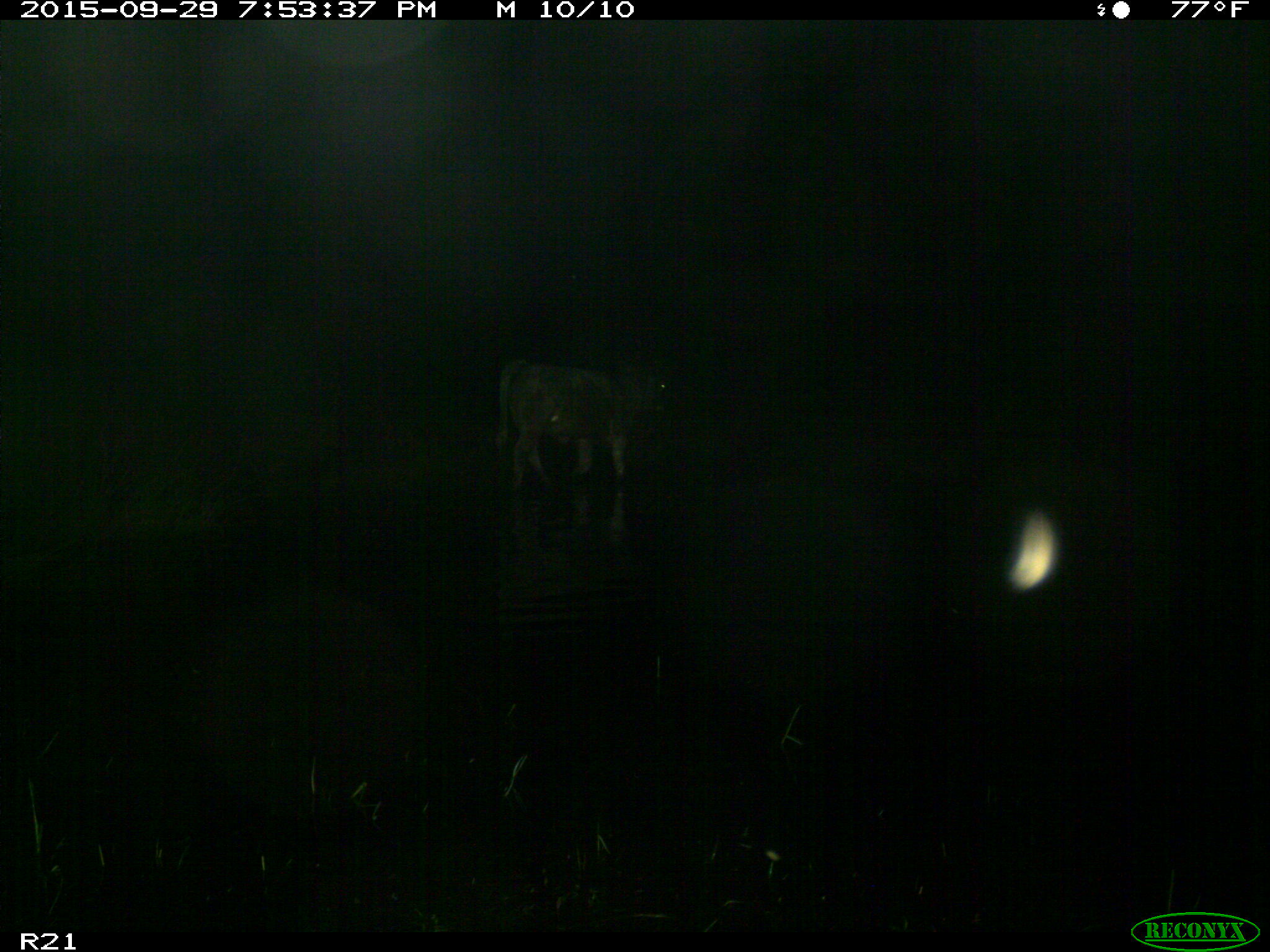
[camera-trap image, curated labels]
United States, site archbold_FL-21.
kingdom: Animalia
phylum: Chordata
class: Mammalia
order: Artiodactyla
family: Bovidae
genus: Bos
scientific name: Bos taurus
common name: domestic cow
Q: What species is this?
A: Bos taurus (domestic cow).